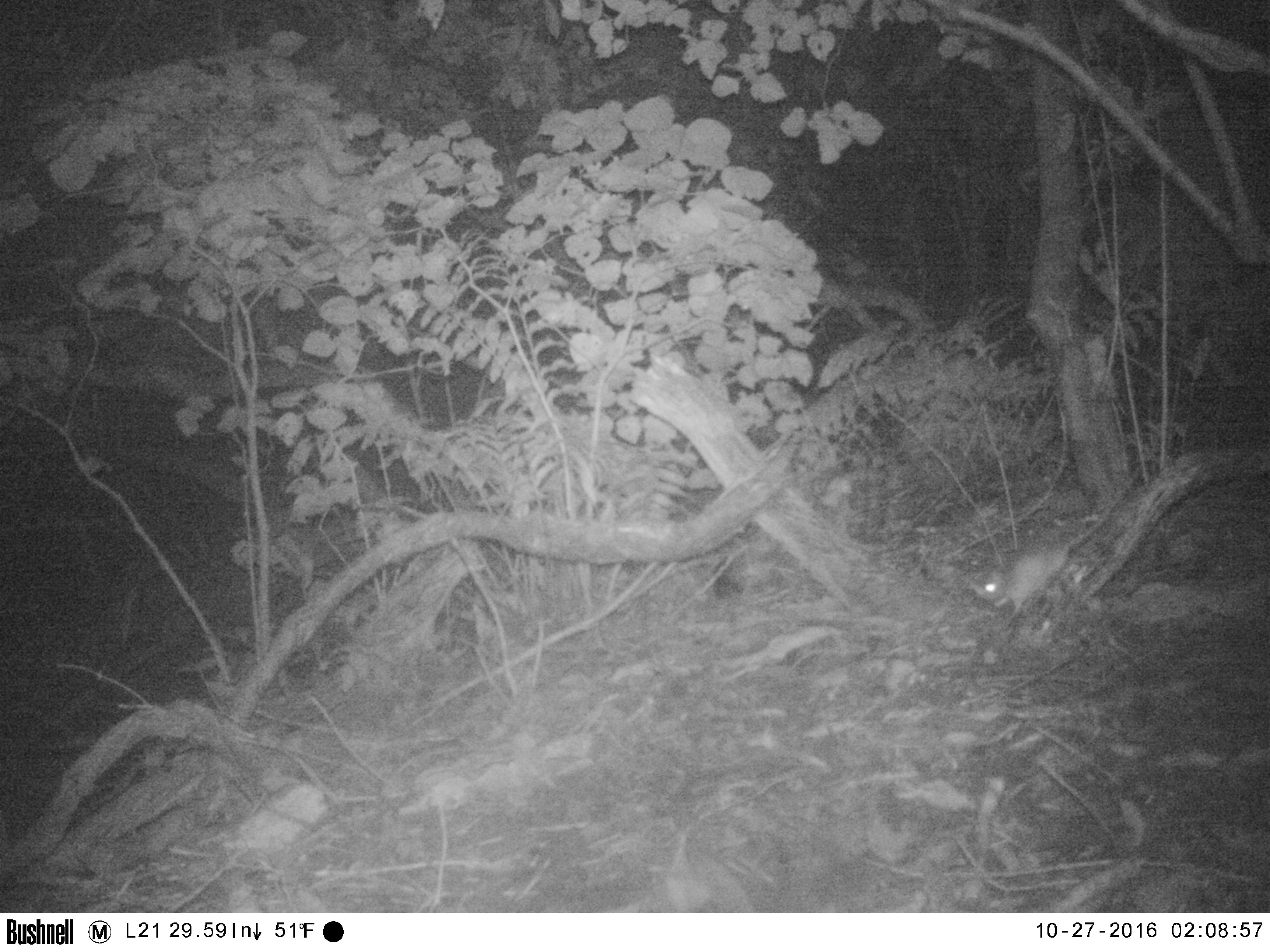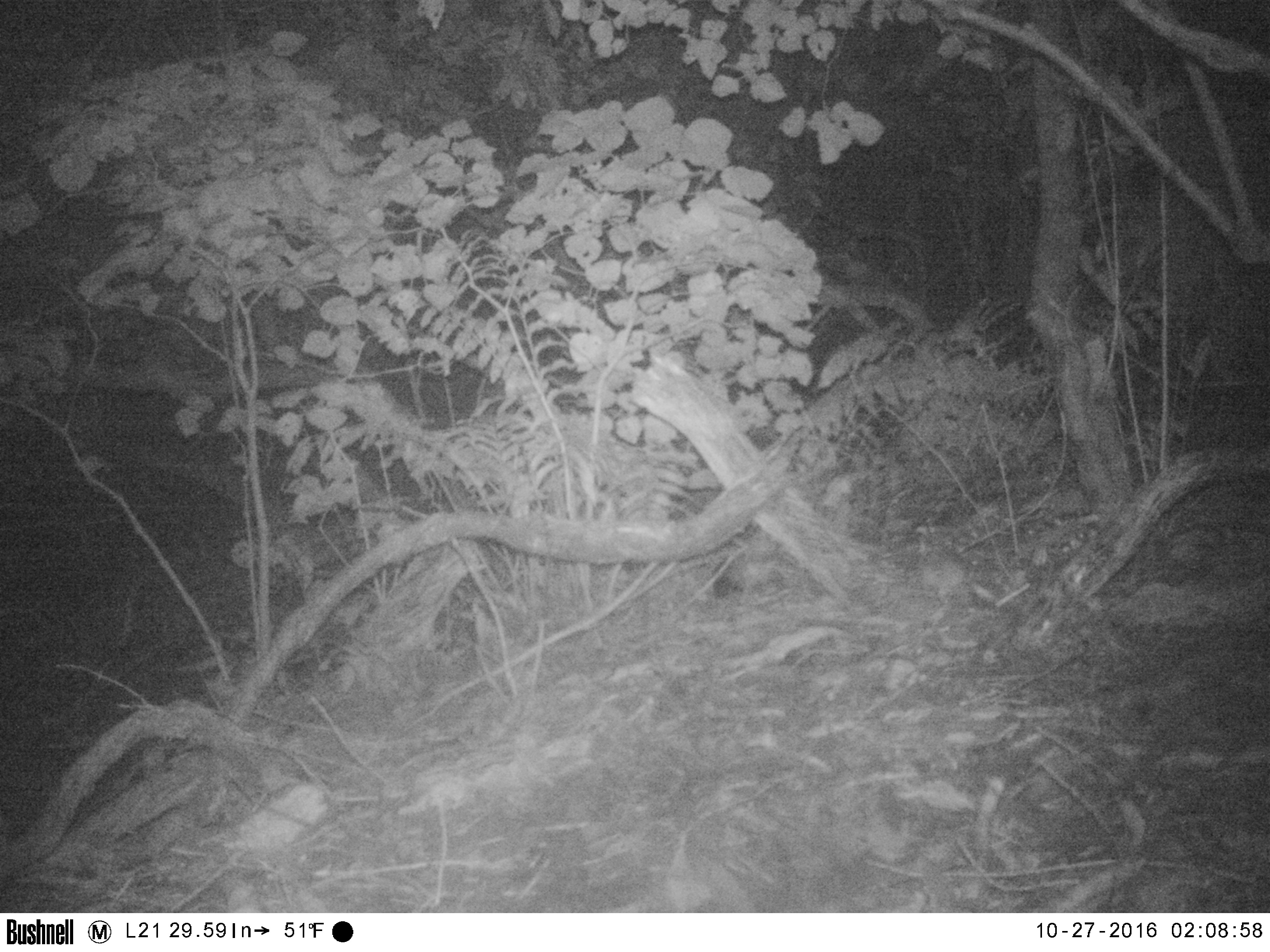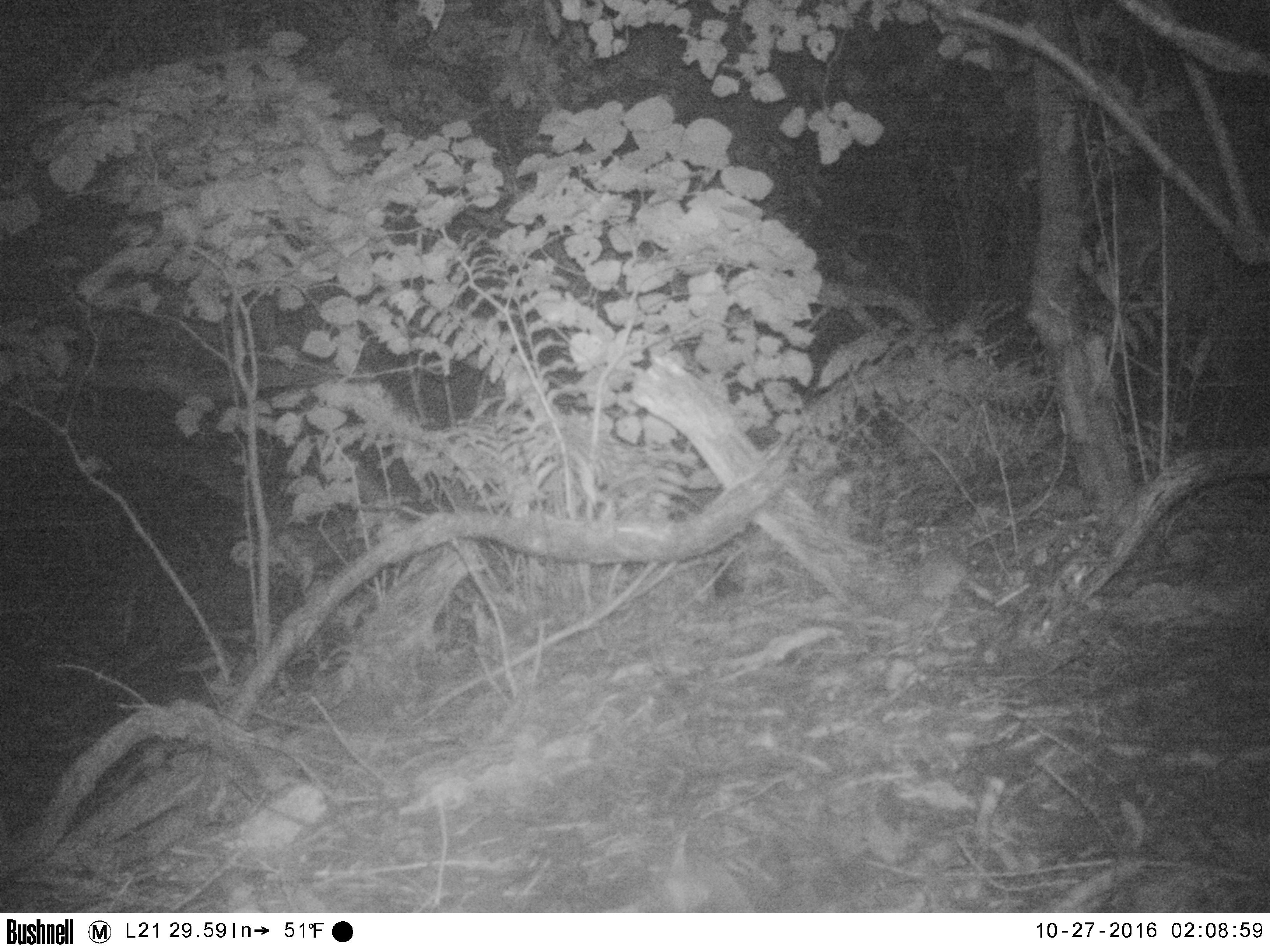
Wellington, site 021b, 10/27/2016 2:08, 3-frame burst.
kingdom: Animalia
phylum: Chordata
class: Mammalia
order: Rodentia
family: Muridae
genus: Rattus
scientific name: Rattus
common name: rat